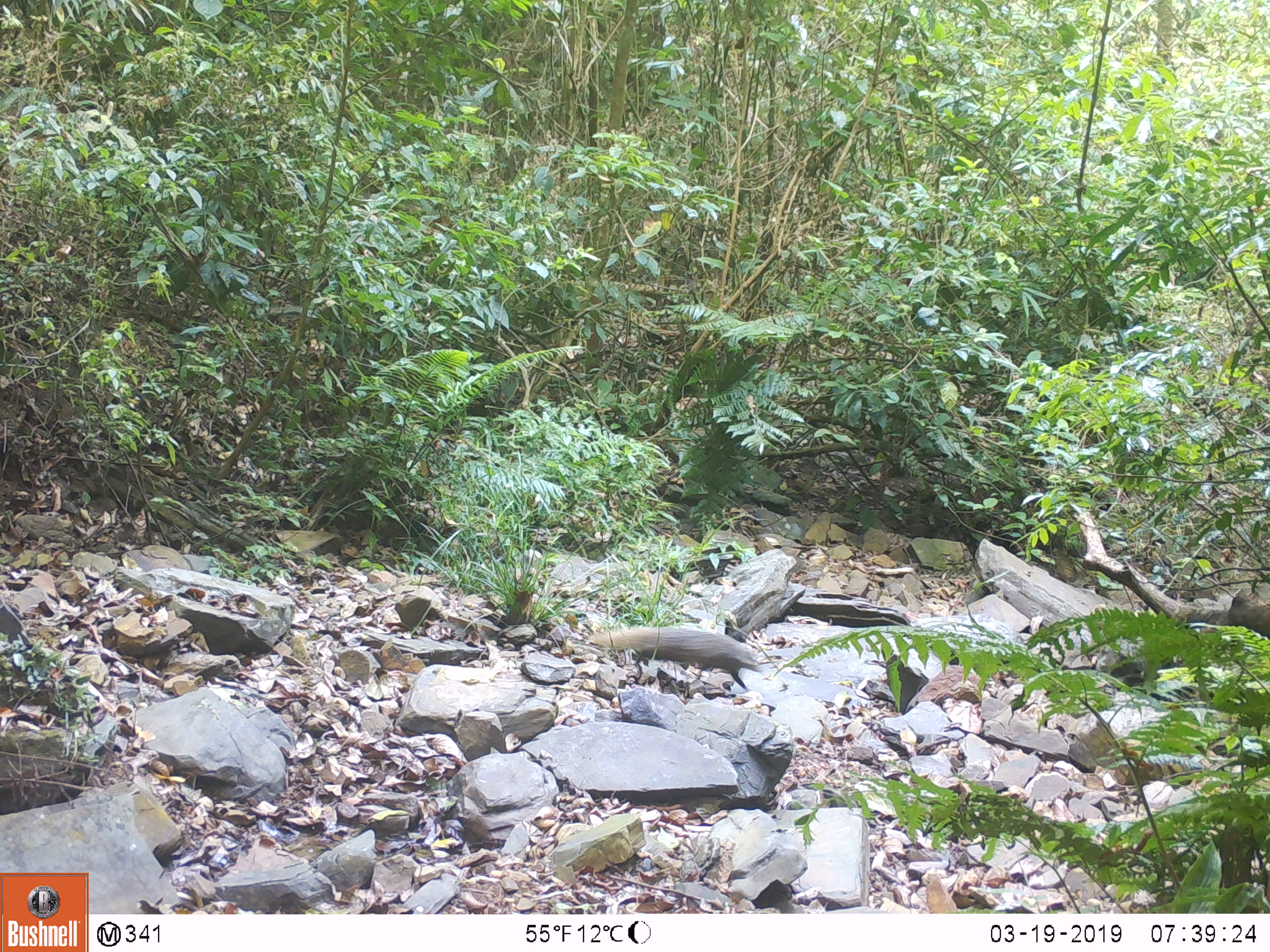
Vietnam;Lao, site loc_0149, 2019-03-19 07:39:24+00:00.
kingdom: Animalia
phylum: Chordata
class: Mammalia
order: Carnivora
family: Herpestidae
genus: Urva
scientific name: Urva urva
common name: crab-eating mongoose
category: crab eating mongoose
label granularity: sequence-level